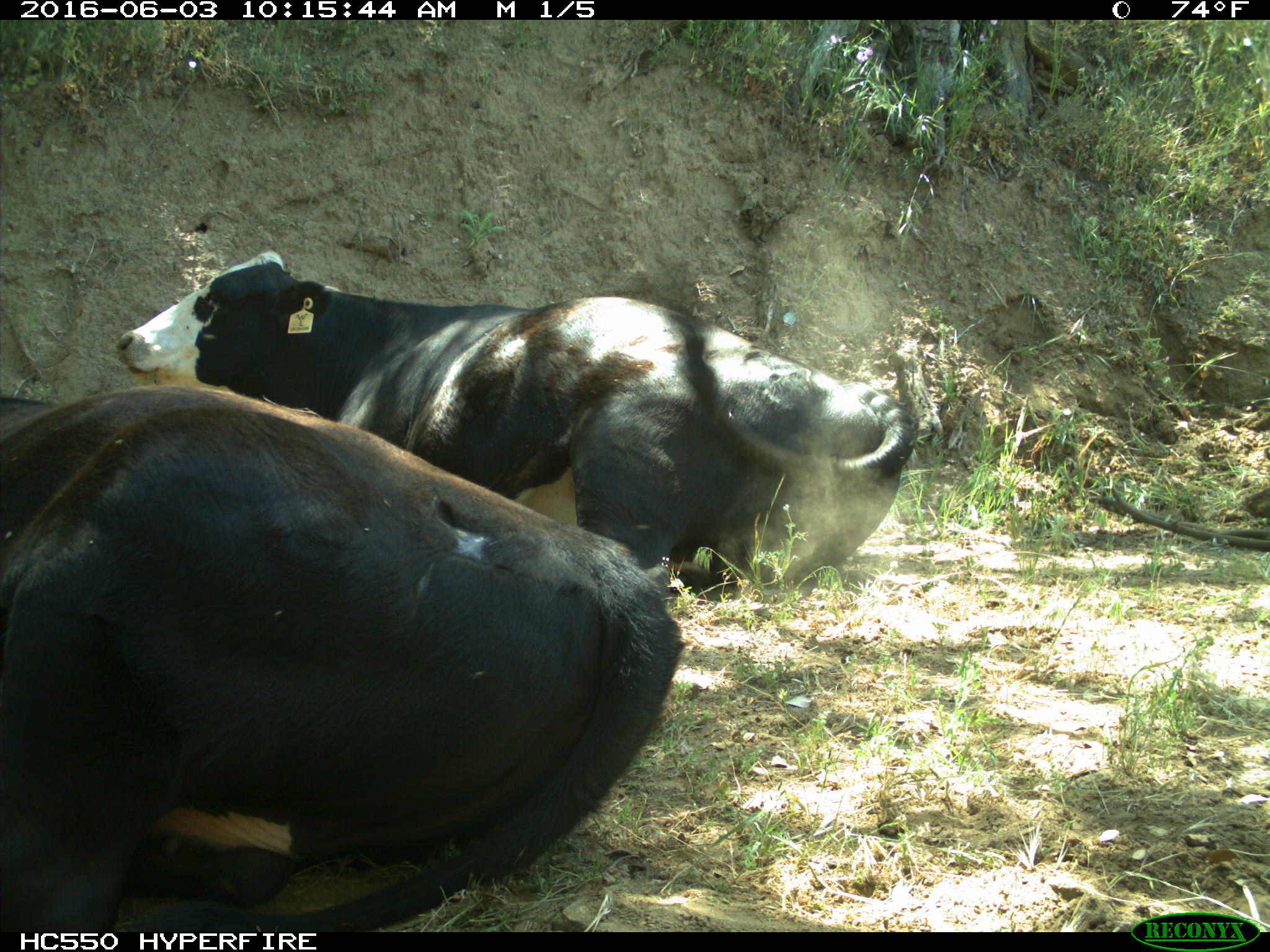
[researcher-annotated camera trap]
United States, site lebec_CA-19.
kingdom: Animalia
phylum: Chordata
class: Mammalia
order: Artiodactyla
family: Bovidae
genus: Bos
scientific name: Bos taurus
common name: domestic cow